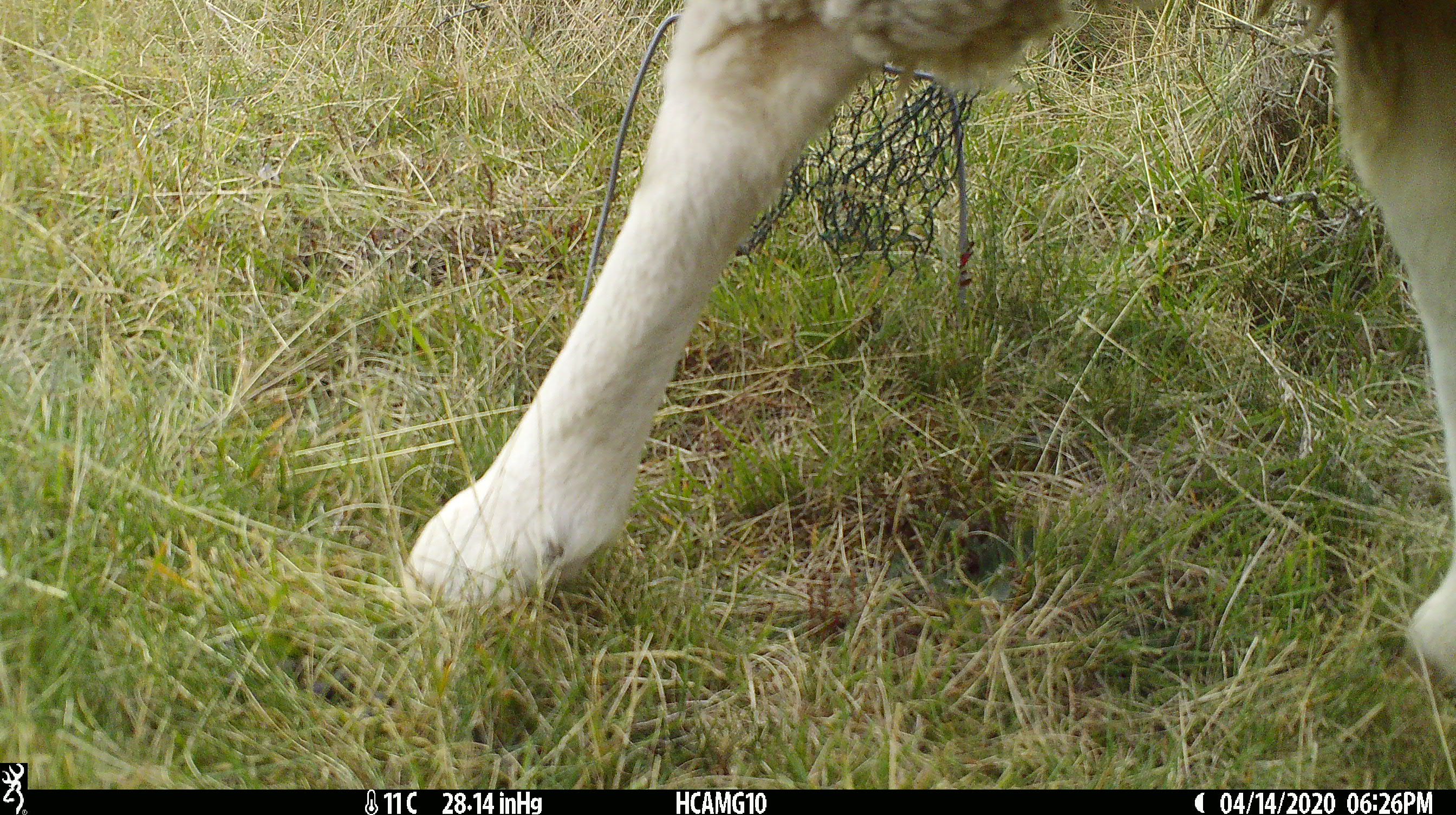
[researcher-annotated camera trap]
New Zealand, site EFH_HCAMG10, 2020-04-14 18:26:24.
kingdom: Animalia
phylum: Chordata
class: Mammalia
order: Artiodactyla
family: Bovidae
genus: Ovis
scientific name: Ovis aries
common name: domestic sheep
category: sheep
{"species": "sheep (domestic sheep) (Ovis aries)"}